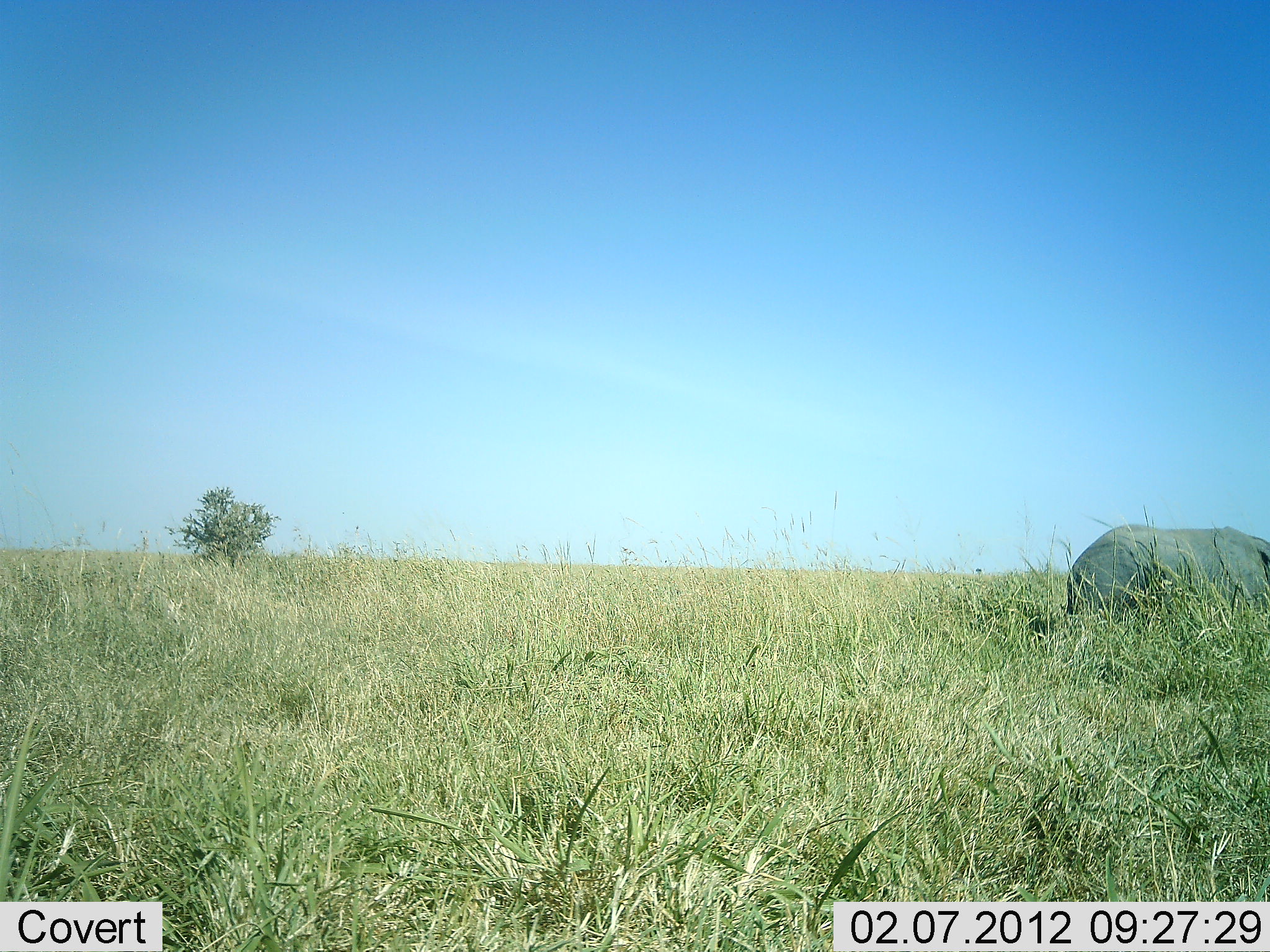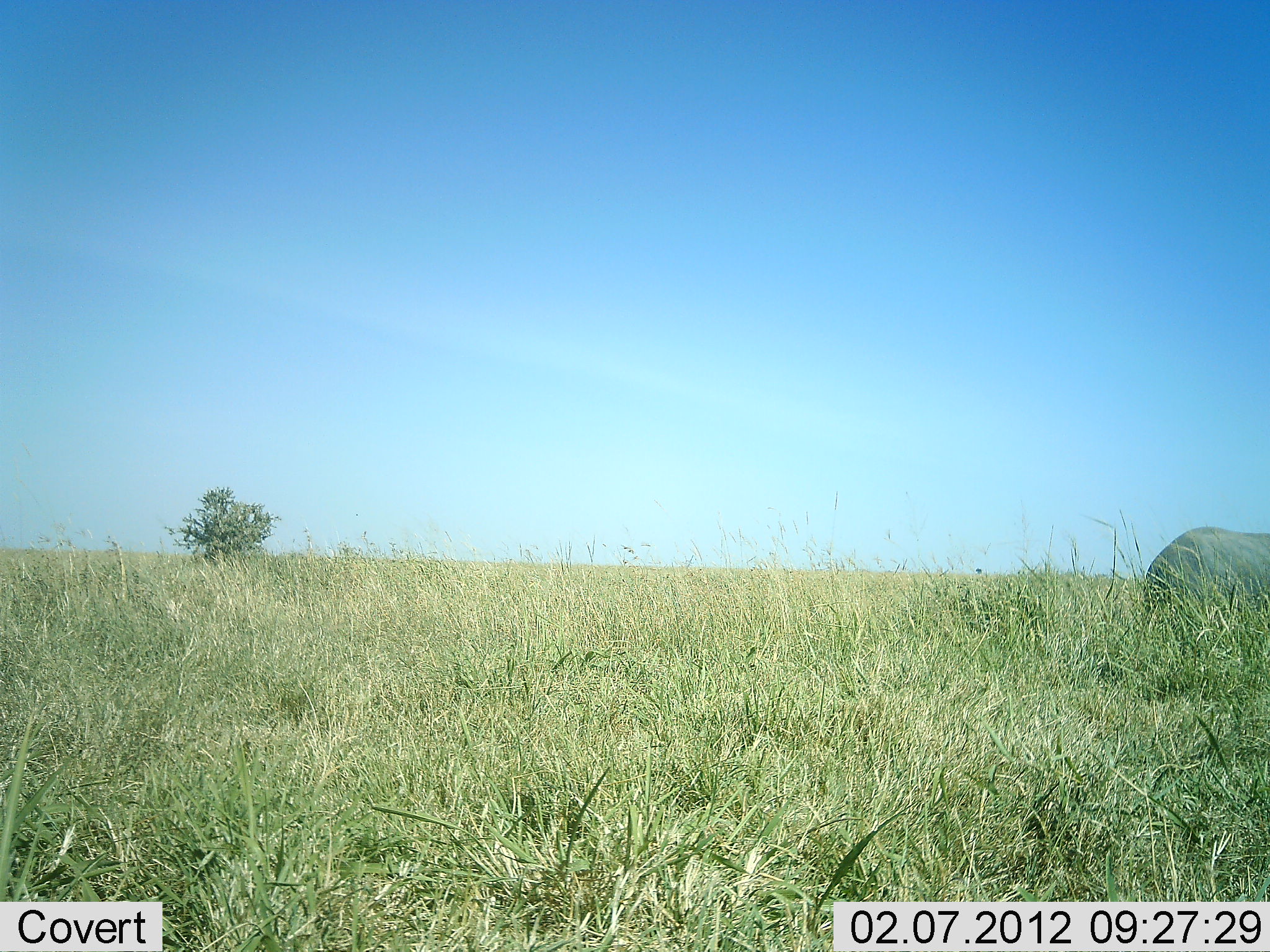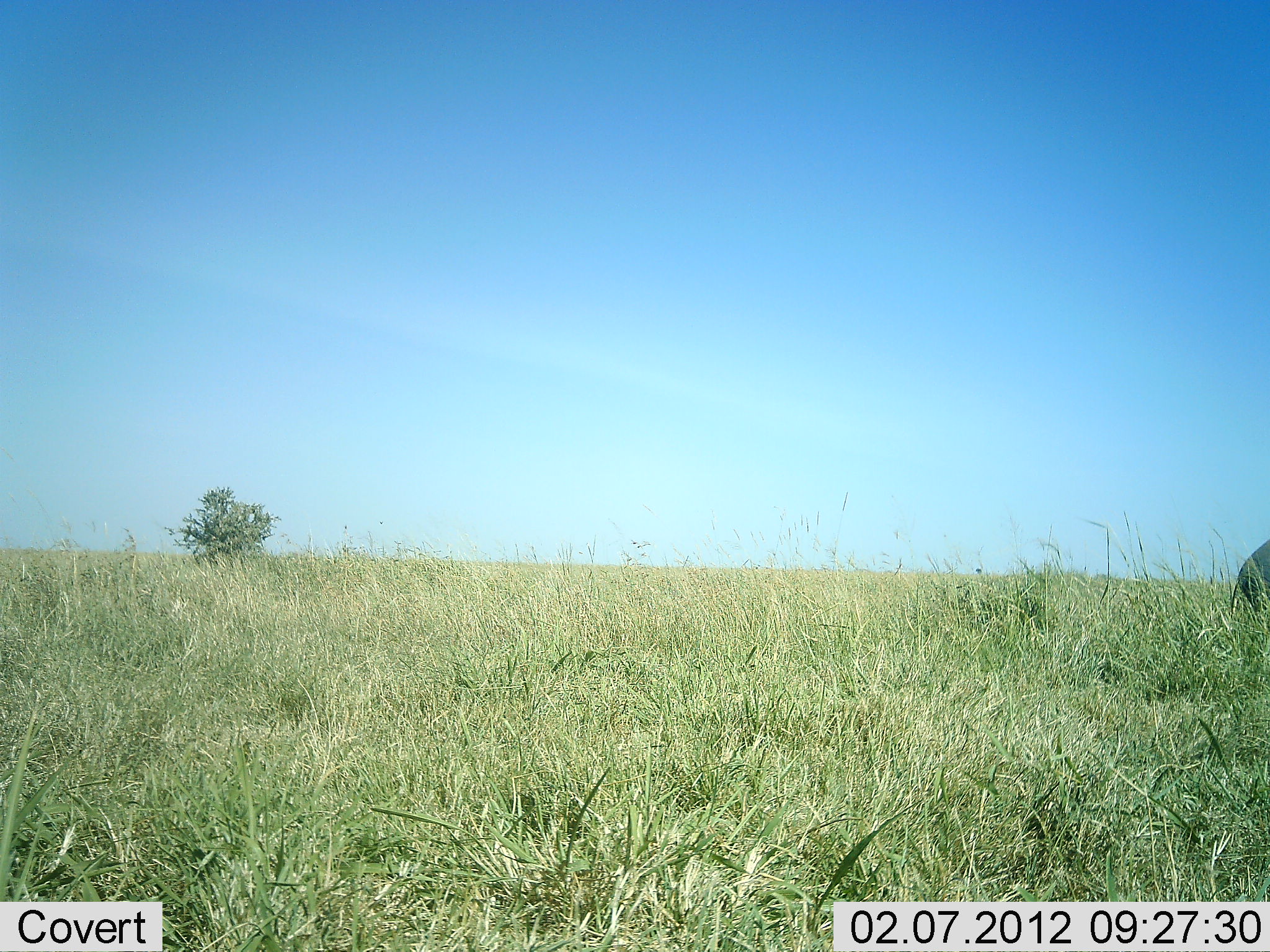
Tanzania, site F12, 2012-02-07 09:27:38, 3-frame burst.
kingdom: Animalia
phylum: Chordata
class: Mammalia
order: Proboscidea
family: Elephantidae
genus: Loxodonta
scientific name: Loxodonta africana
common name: african bush elephant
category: elephant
Elephant (african bush elephant) (Loxodonta africana), count 1. Behavior (volunteer vote fractions): standing 0%, resting 0%, moving 100%, interacting 0%. Young present (vote fraction): 7%. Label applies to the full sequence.